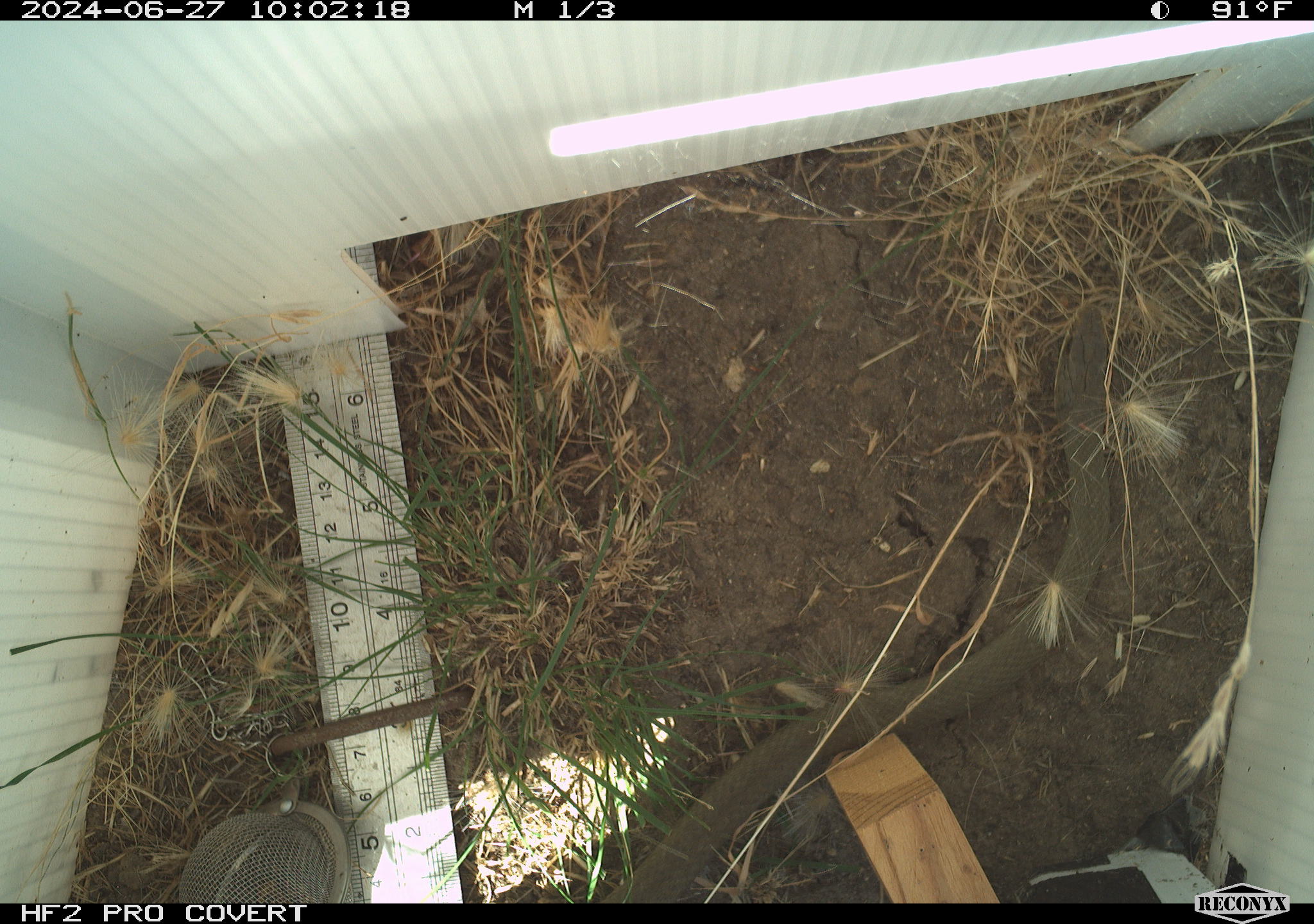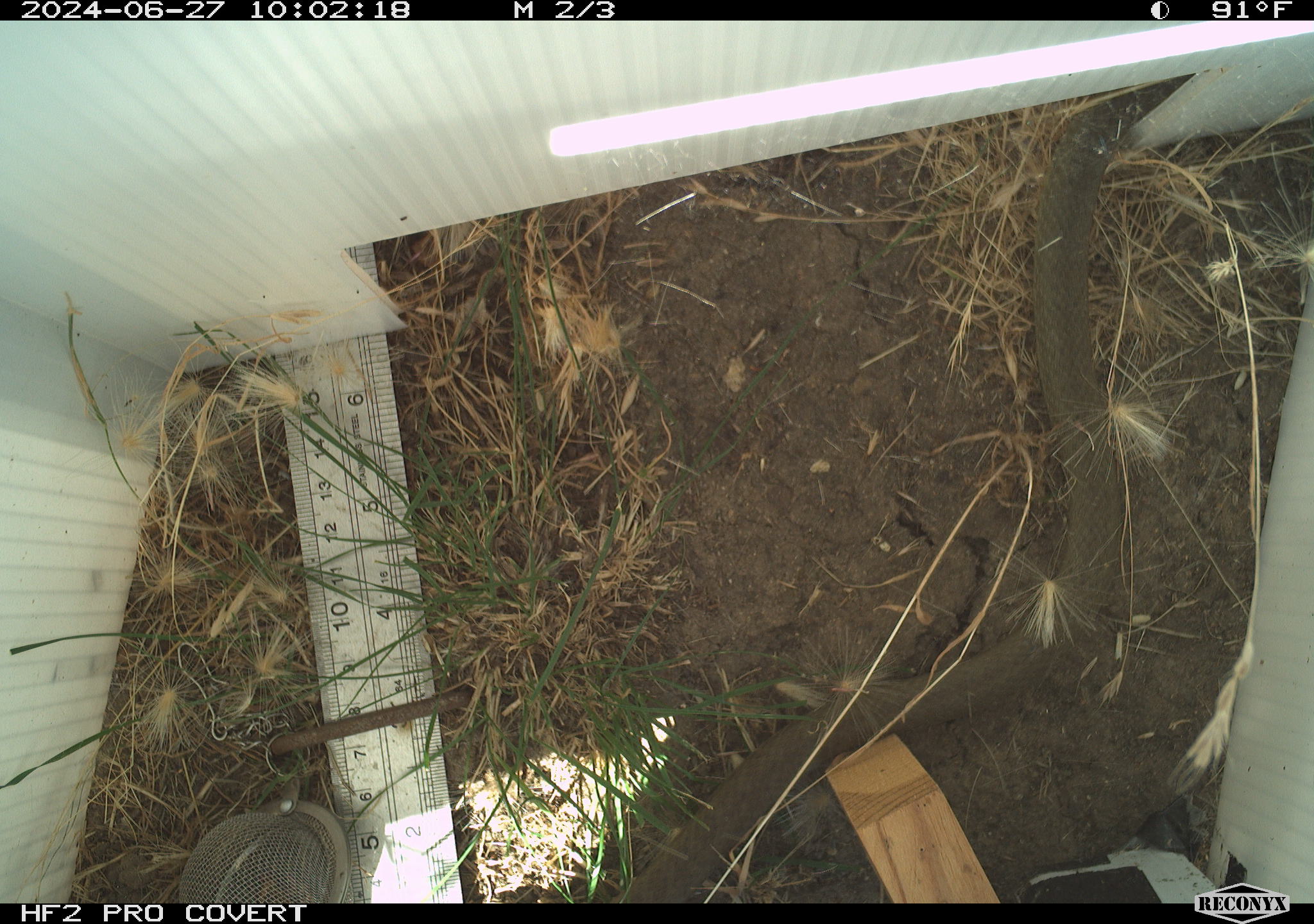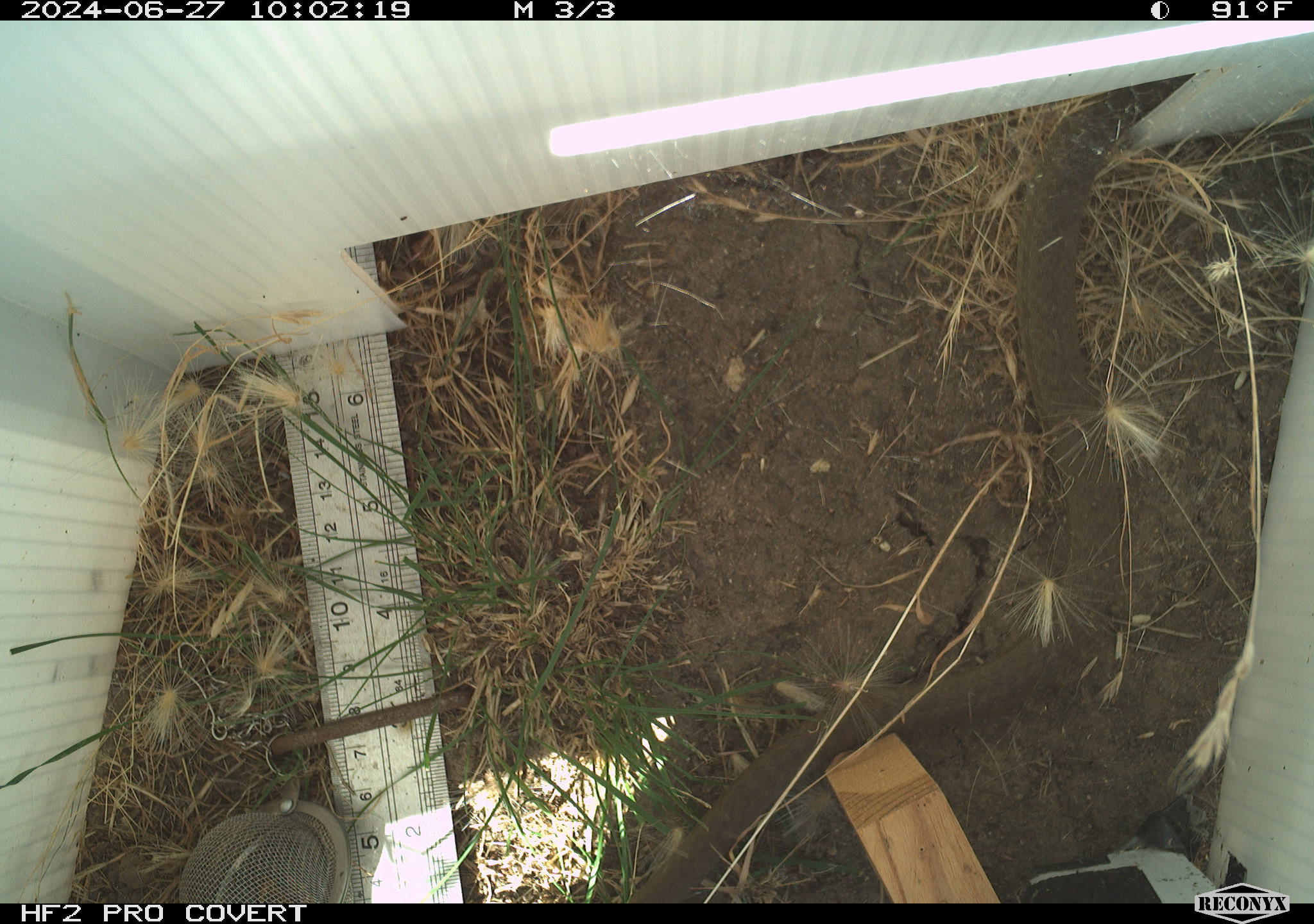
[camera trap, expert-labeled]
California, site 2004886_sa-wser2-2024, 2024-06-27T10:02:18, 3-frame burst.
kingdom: Animalia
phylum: Chordata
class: Reptilia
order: Squamata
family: Colubridae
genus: Coluber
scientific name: Coluber constrictor mormon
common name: western yellow-bellied racer